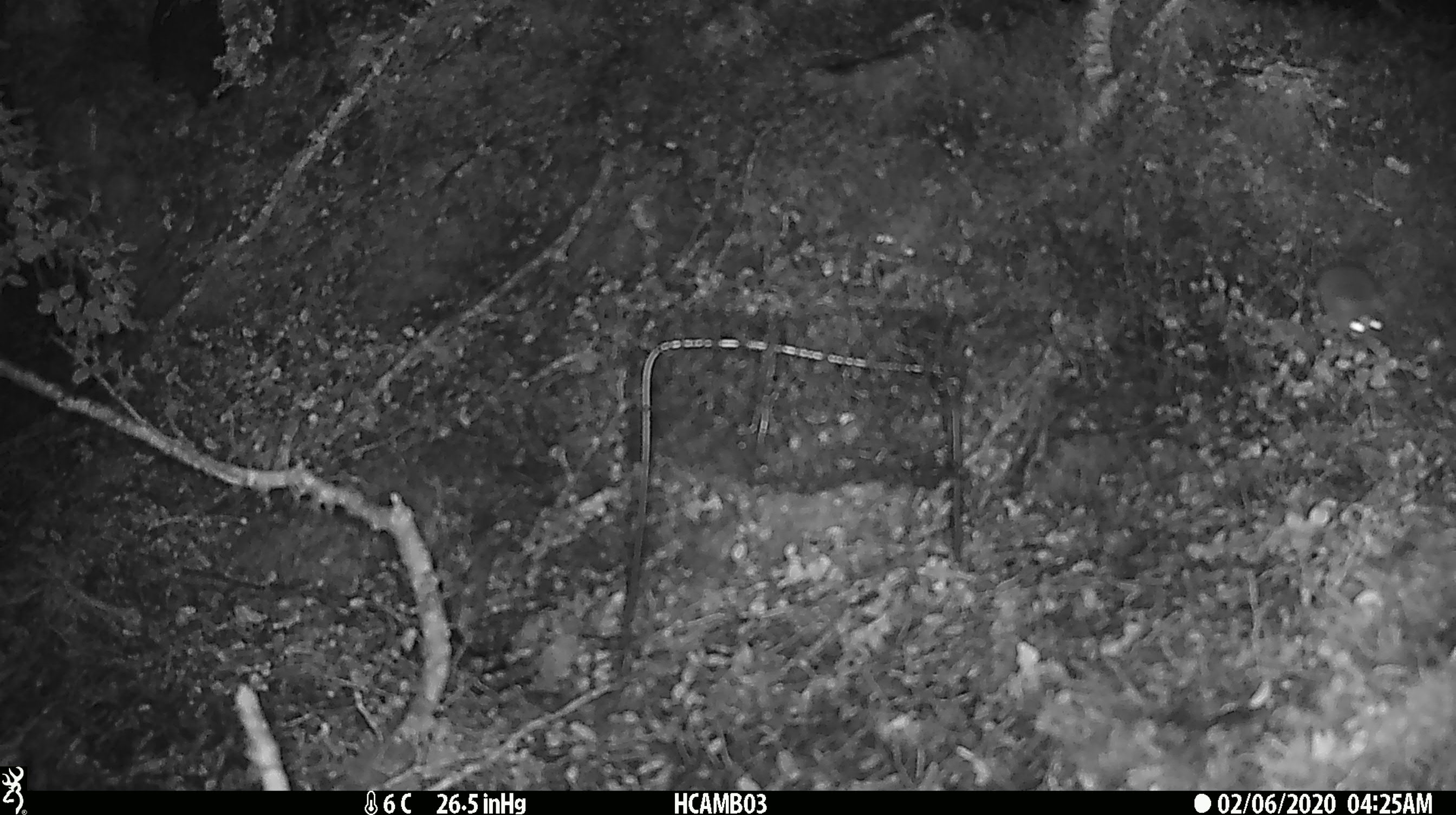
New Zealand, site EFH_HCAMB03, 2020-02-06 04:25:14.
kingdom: Animalia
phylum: Chordata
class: Mammalia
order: Rodentia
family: Muridae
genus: Mus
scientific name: Mus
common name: mouse